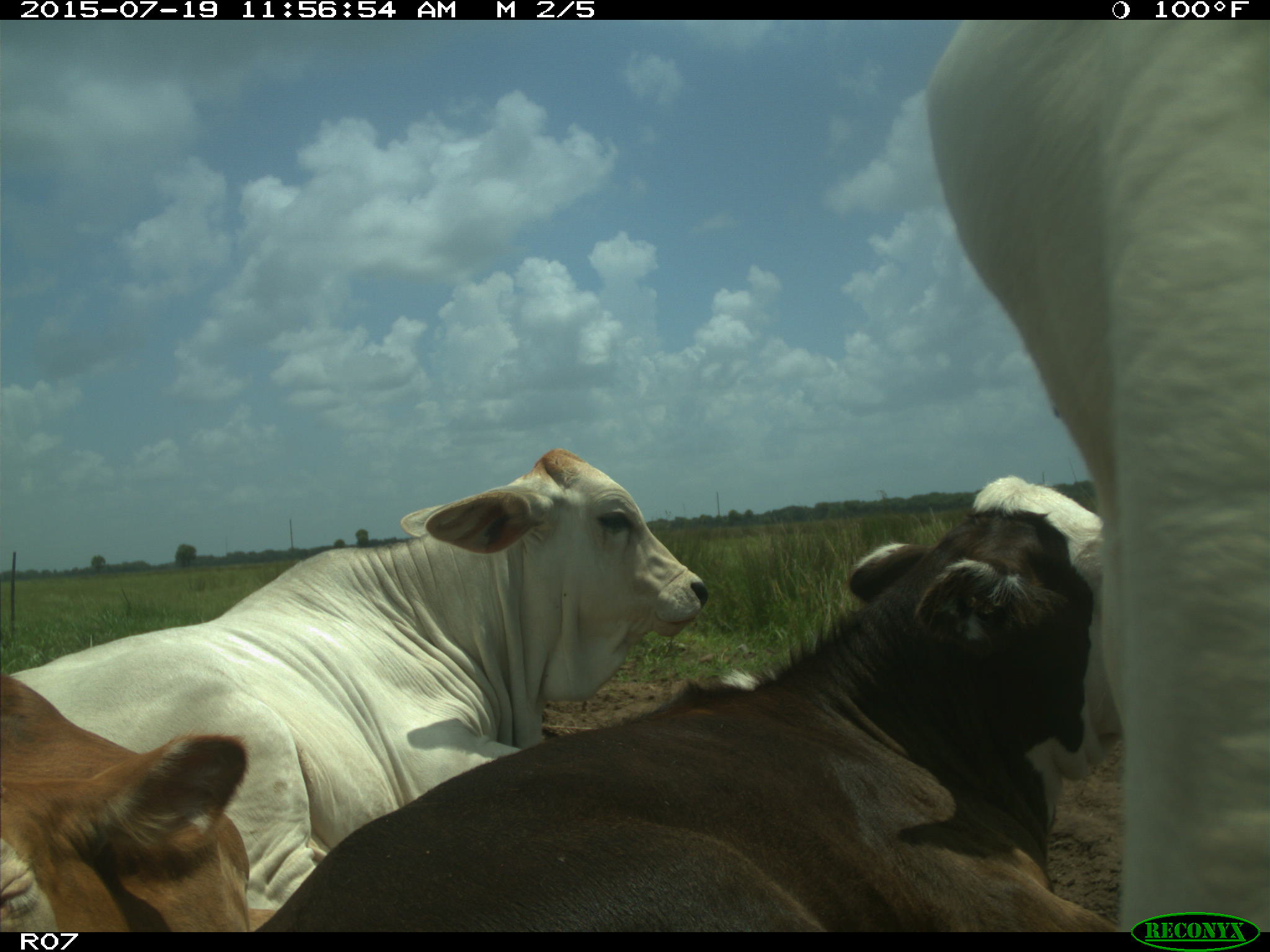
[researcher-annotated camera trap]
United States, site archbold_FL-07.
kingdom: Animalia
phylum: Chordata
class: Mammalia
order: Artiodactyla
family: Bovidae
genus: Bos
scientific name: Bos taurus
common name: domestic cow